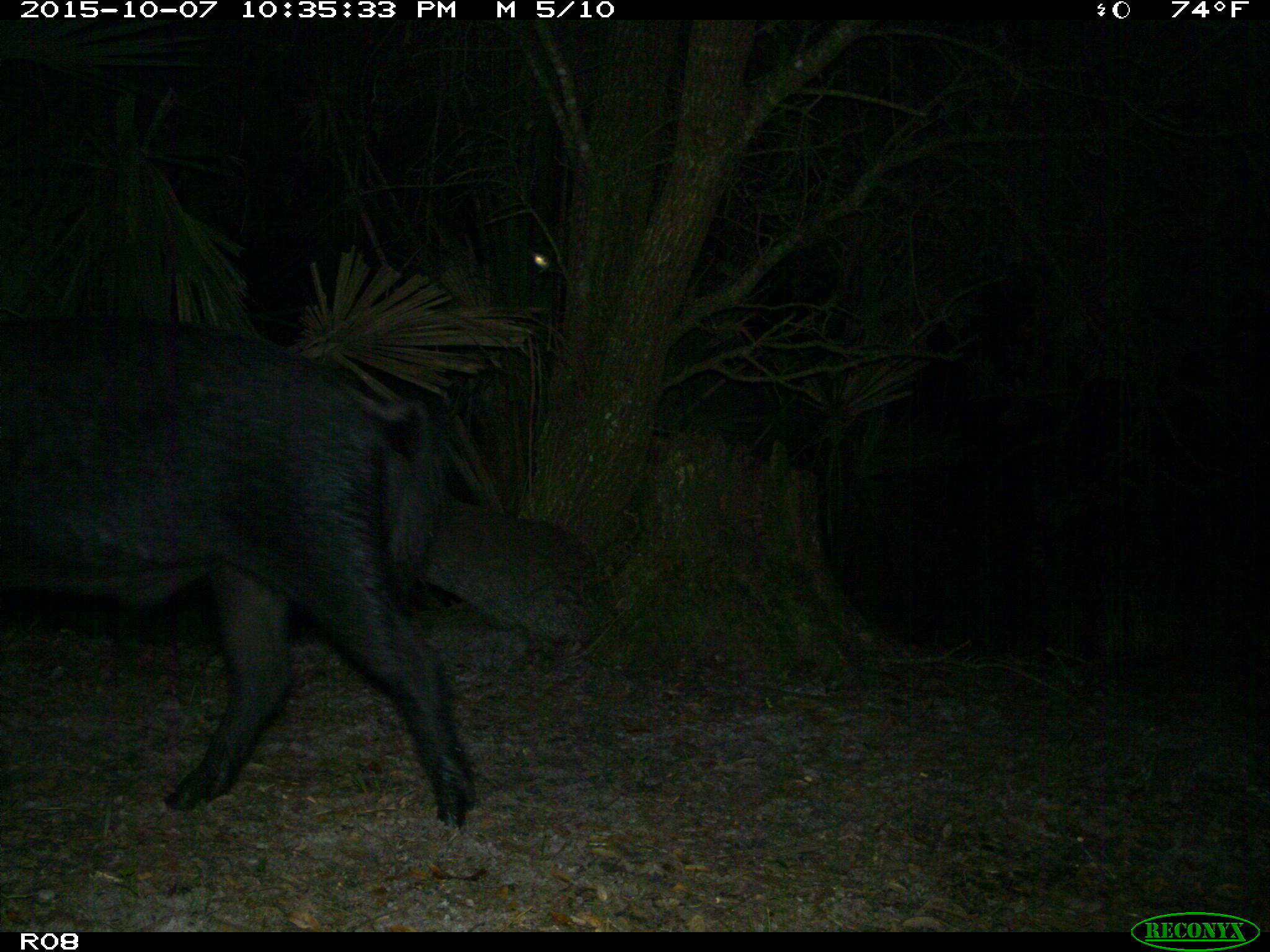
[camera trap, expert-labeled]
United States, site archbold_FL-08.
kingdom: Animalia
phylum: Chordata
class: Mammalia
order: Artiodactyla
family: Suidae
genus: Sus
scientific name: Sus scrofa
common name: wild boar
Sus scrofa (wild boar).